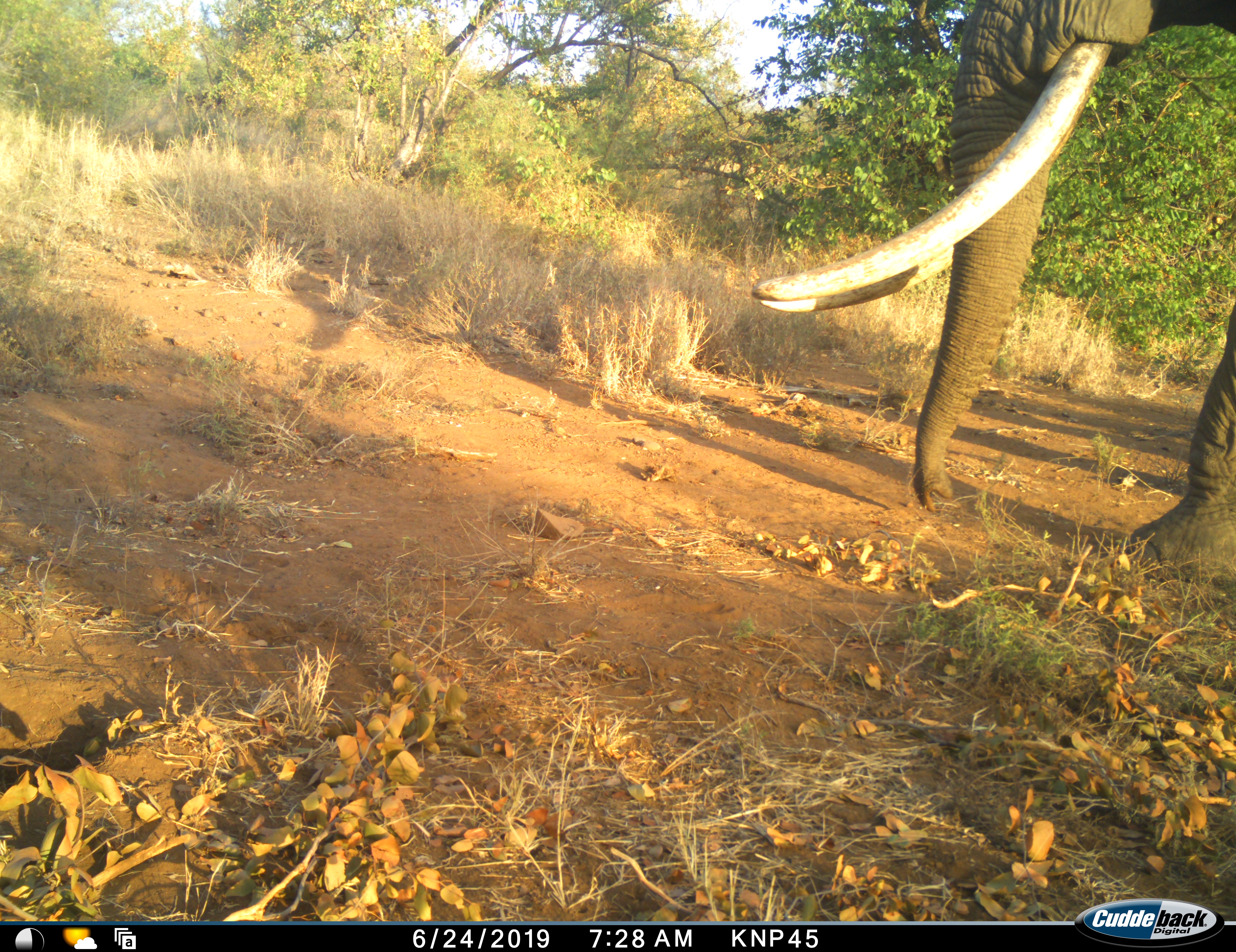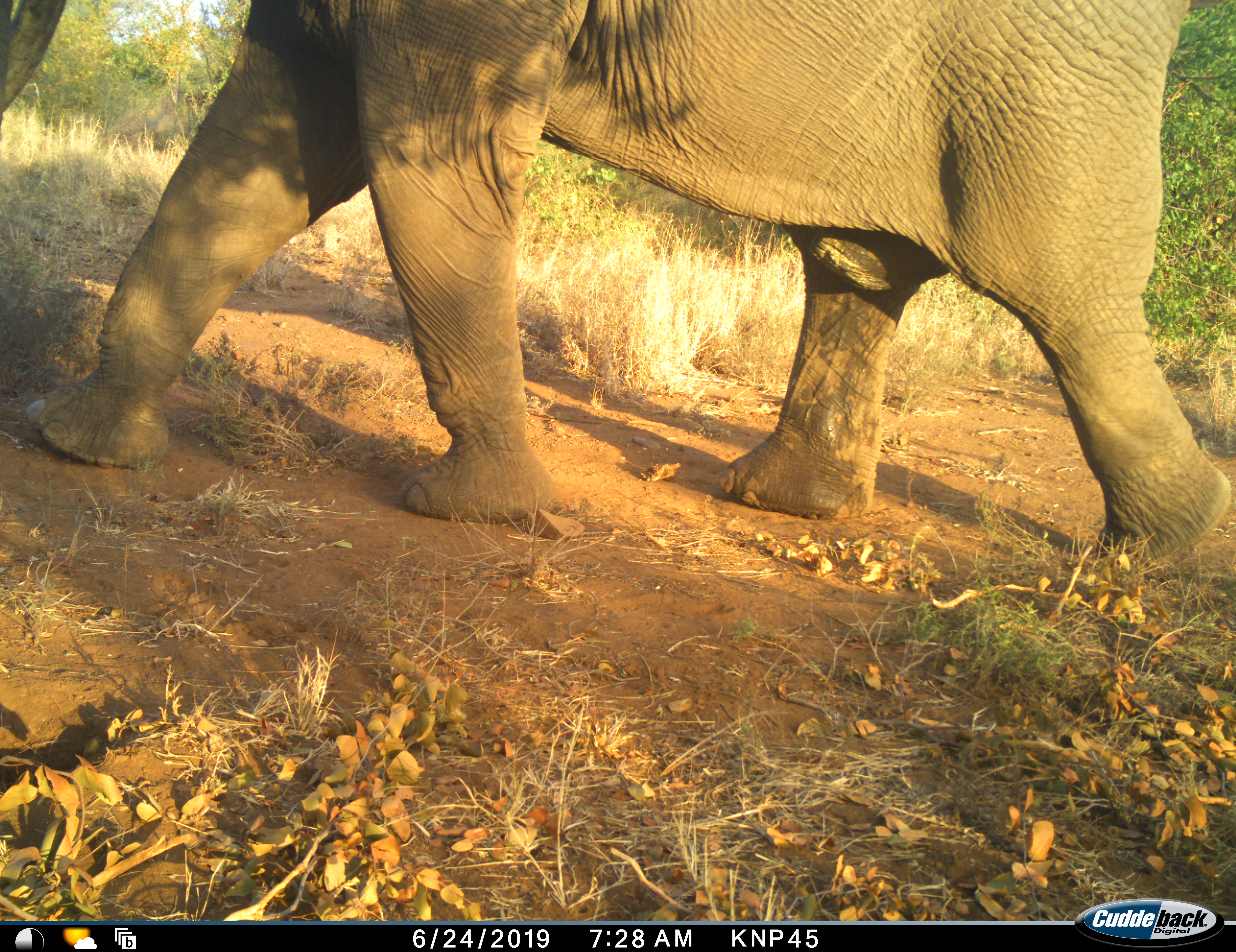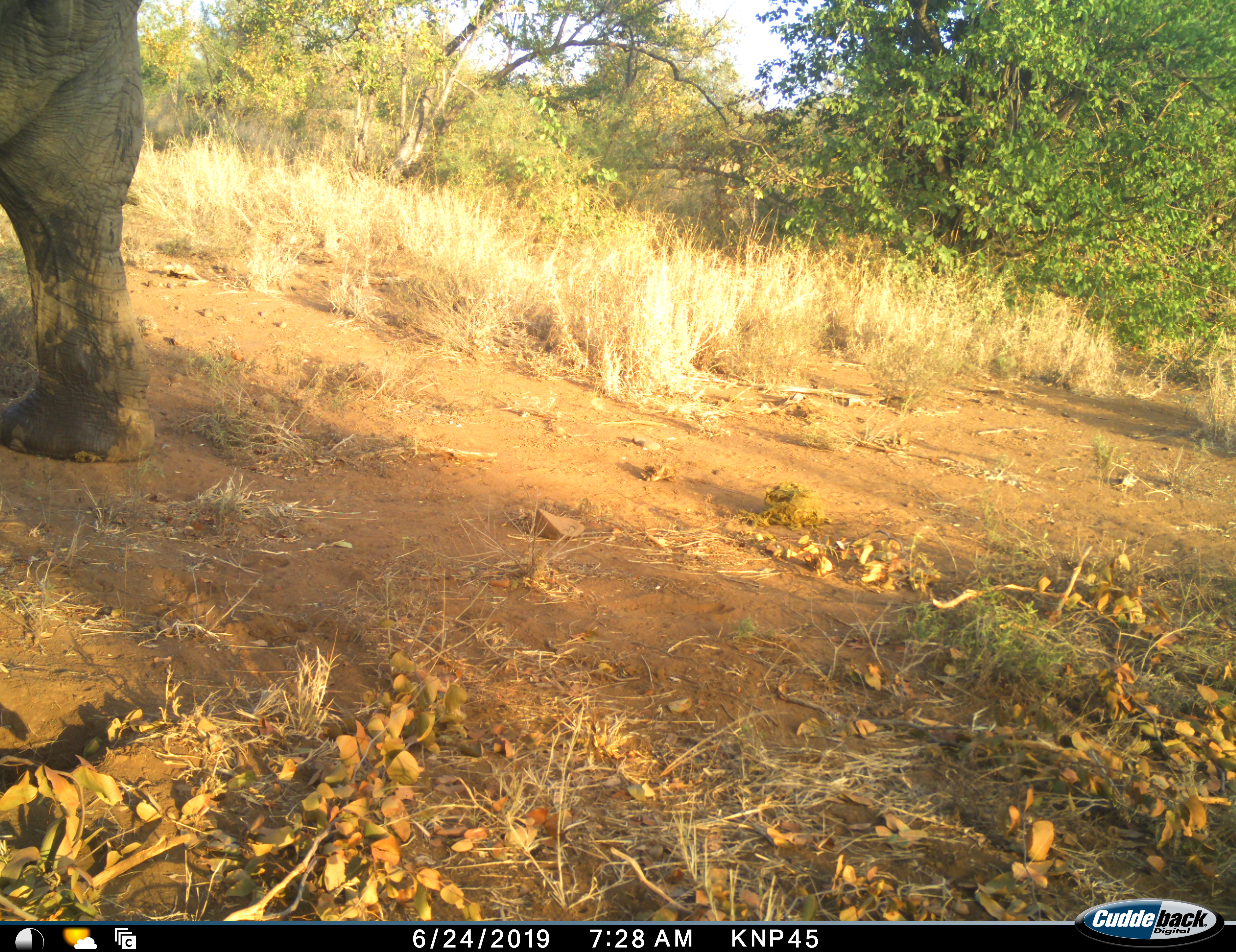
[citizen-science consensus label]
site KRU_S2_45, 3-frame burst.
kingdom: Animalia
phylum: Chordata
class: Mammalia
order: Proboscidea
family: Elephantidae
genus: Loxodonta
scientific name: Loxodonta africana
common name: african bush elephant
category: elephant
Elephant (african bush elephant) (Loxodonta africana), count 1. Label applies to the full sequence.